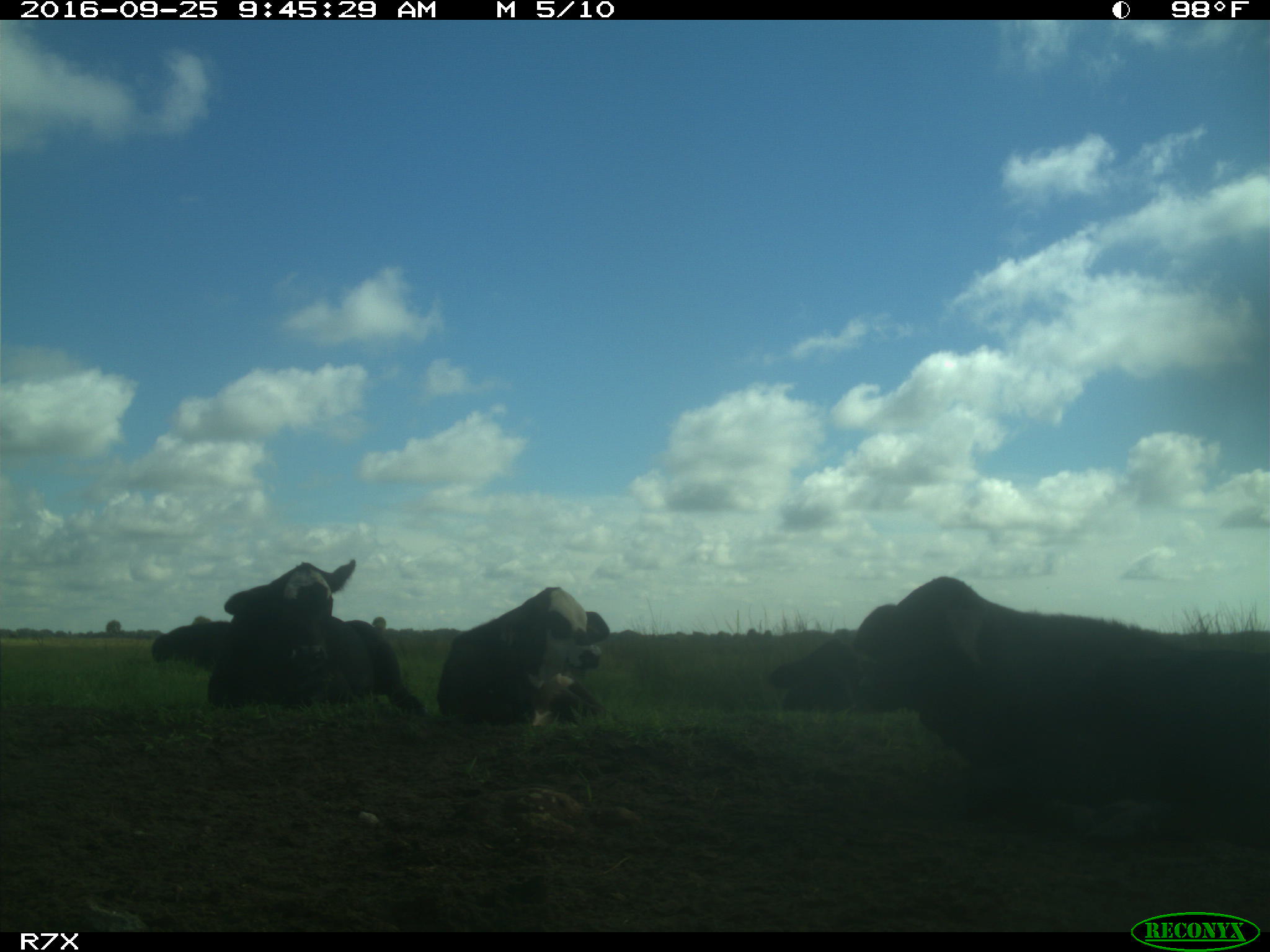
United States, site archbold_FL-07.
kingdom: Animalia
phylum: Chordata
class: Mammalia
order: Artiodactyla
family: Bovidae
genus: Bos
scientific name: Bos taurus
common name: domestic cow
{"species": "Bos taurus (domestic cow)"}